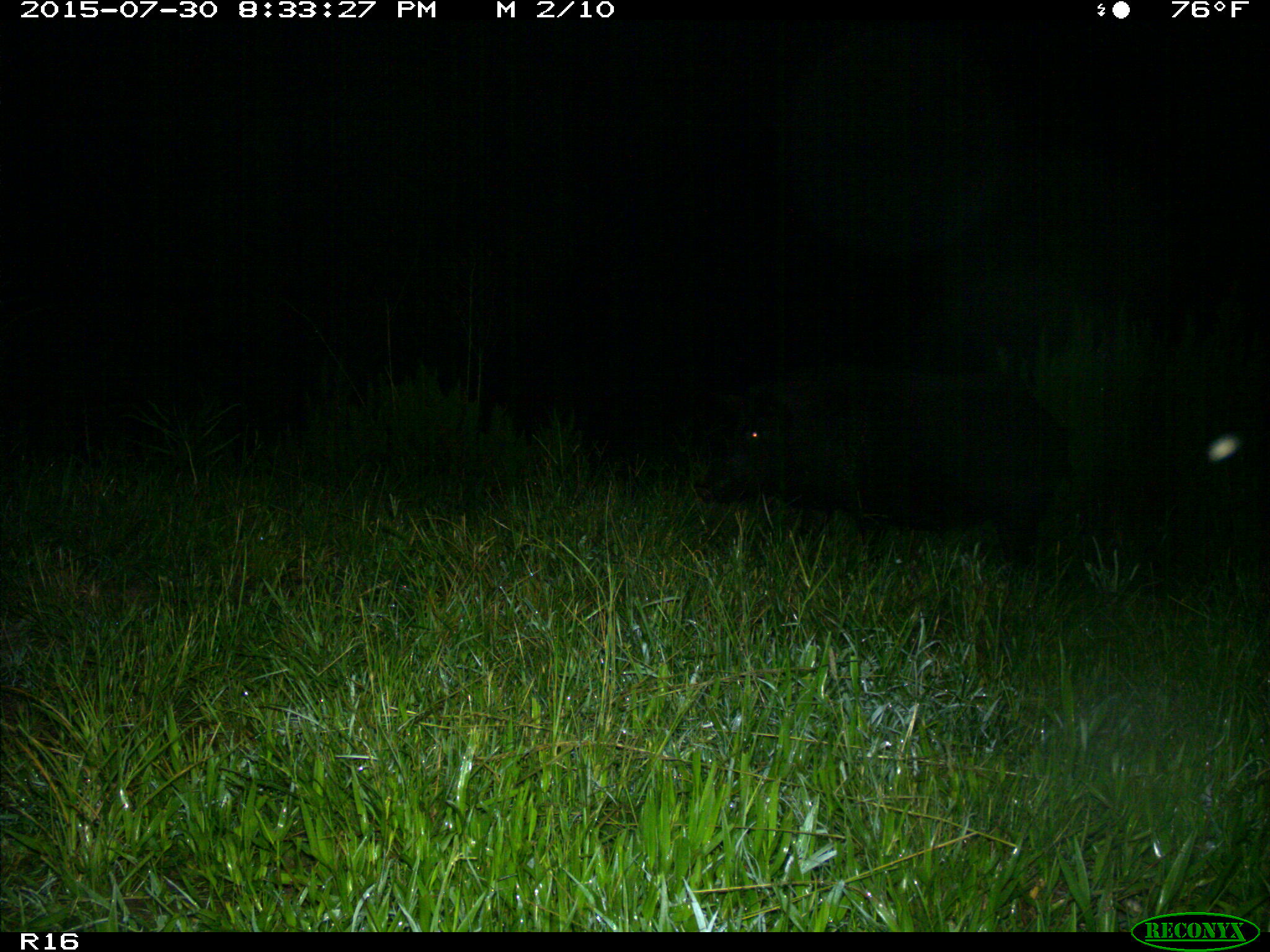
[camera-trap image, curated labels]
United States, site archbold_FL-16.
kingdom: Animalia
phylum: Chordata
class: Mammalia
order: Artiodactyla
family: Suidae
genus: Sus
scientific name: Sus scrofa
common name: wild boar